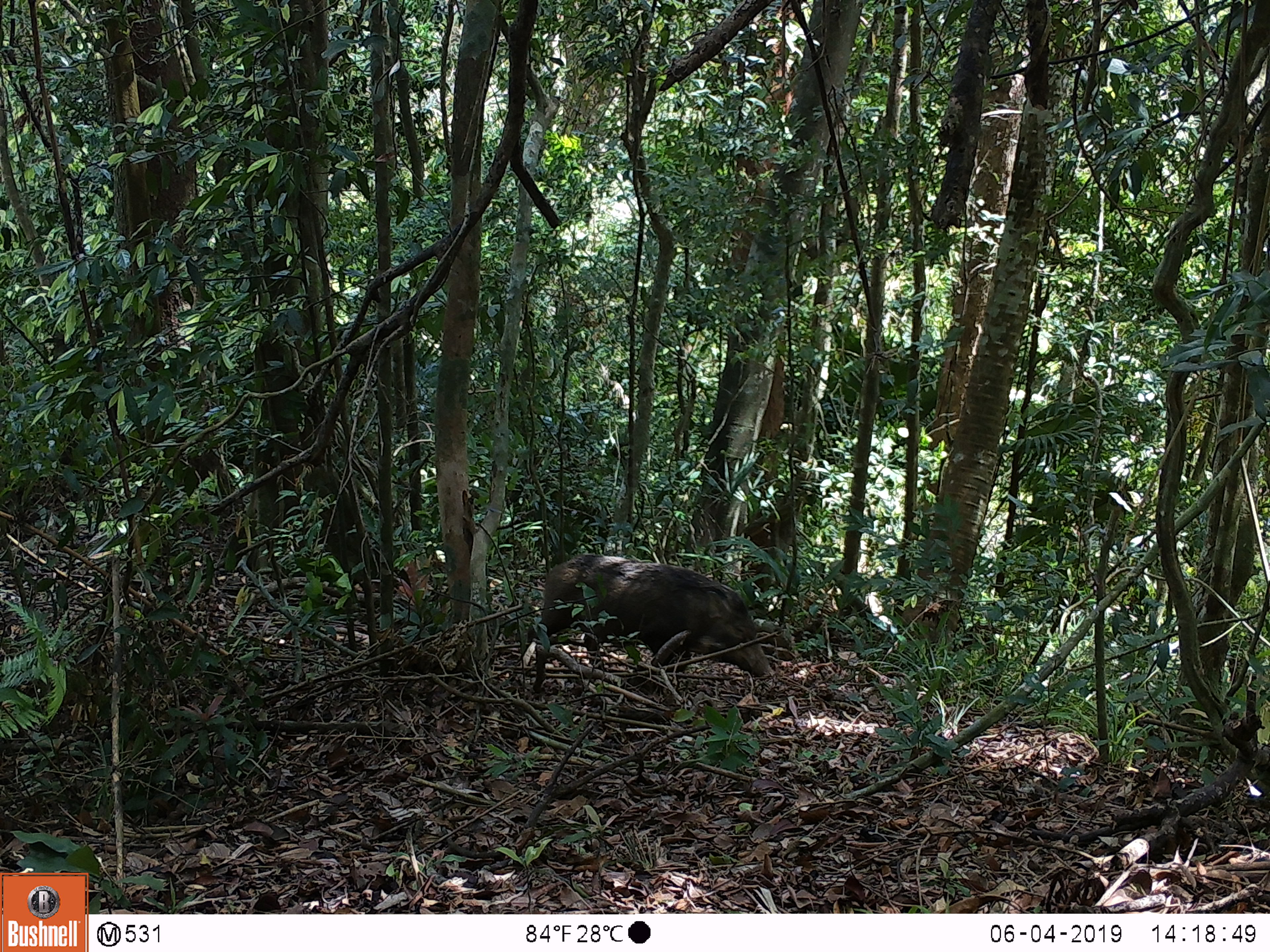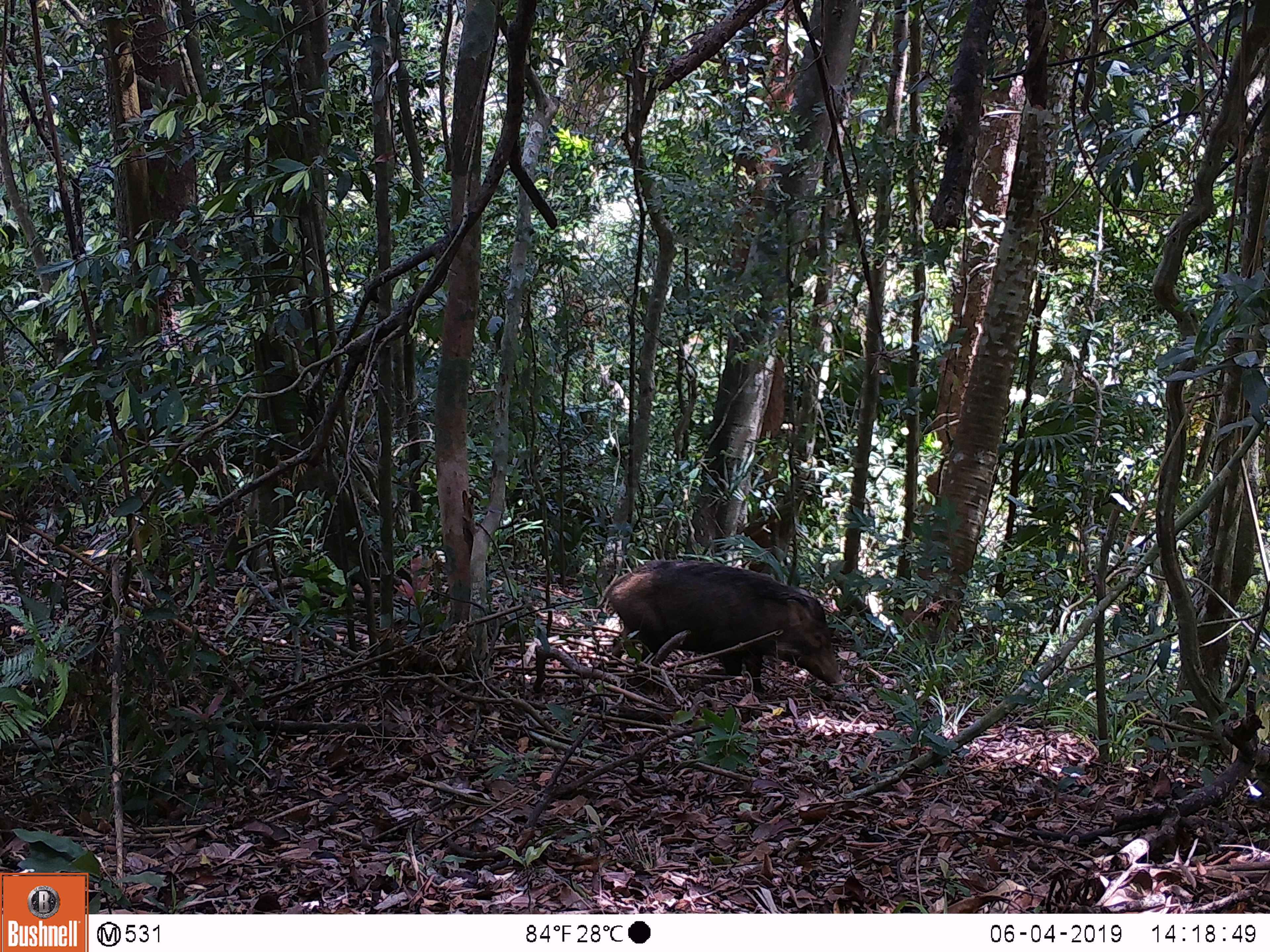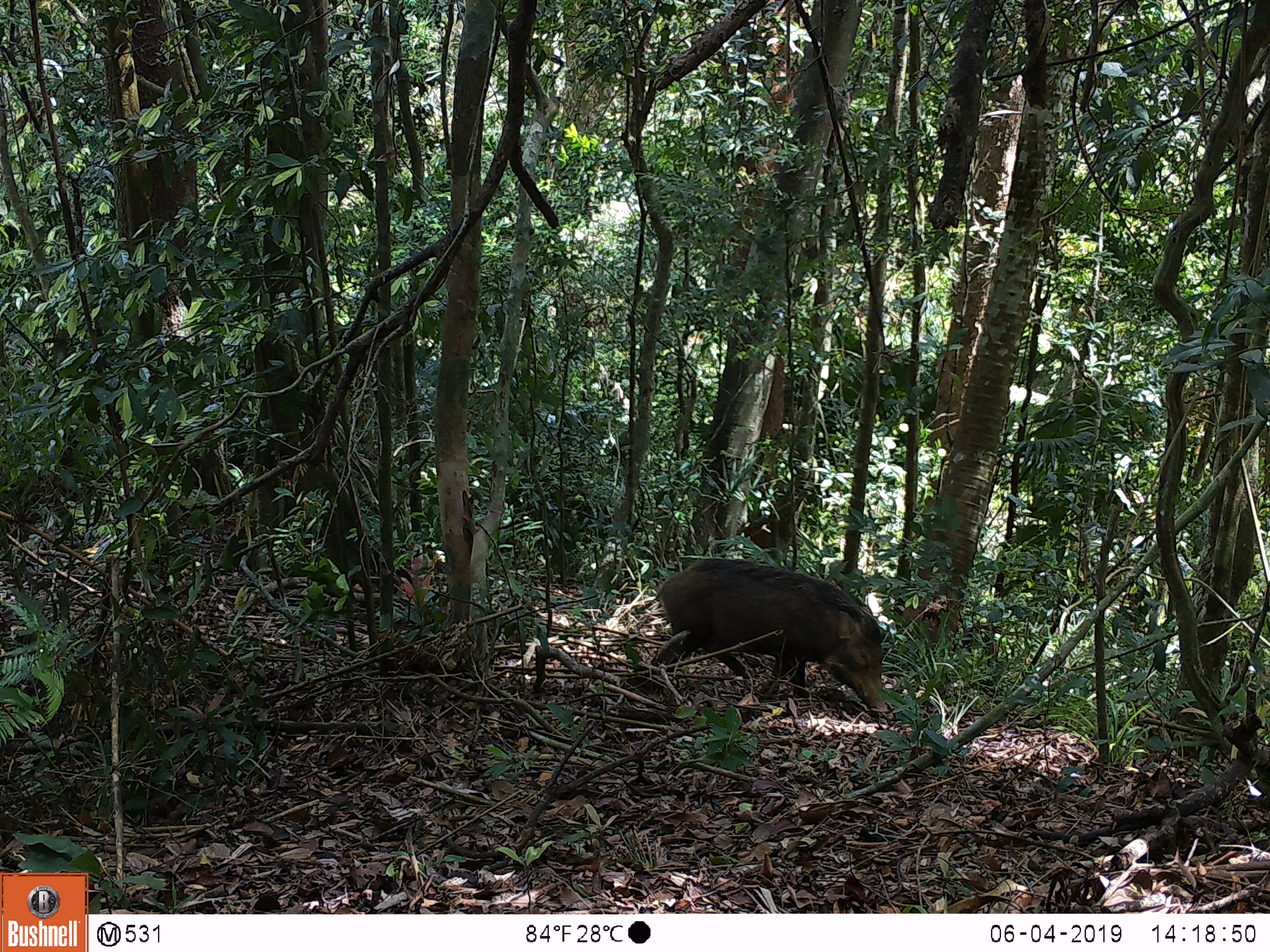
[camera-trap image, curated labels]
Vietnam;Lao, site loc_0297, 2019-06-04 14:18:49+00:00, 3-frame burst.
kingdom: Animalia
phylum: Chordata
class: Mammalia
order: Artiodactyla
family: Suidae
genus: Sus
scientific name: Sus scrofa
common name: eurasian wild pig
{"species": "eurasian wild pig (Sus scrofa)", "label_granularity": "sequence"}